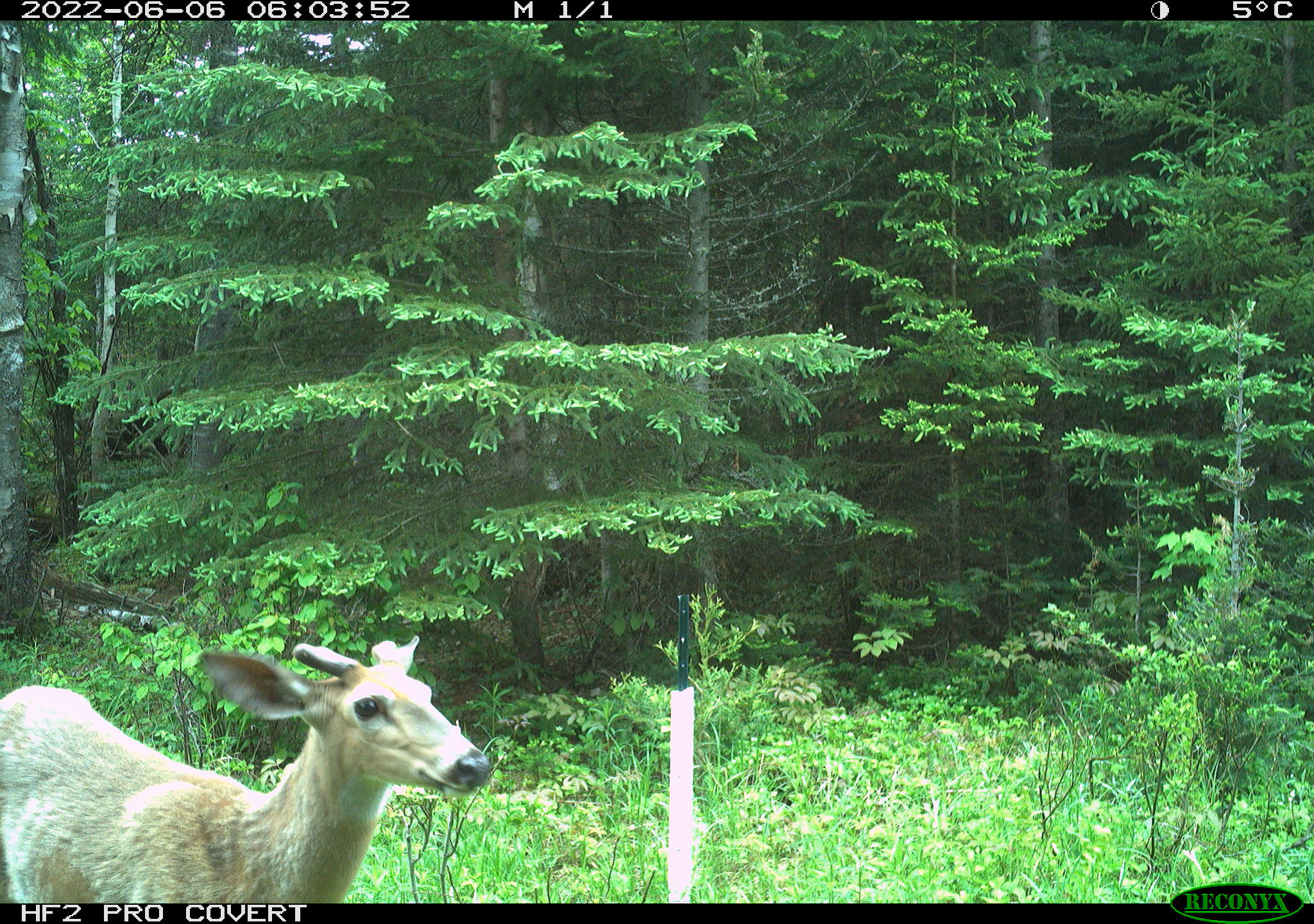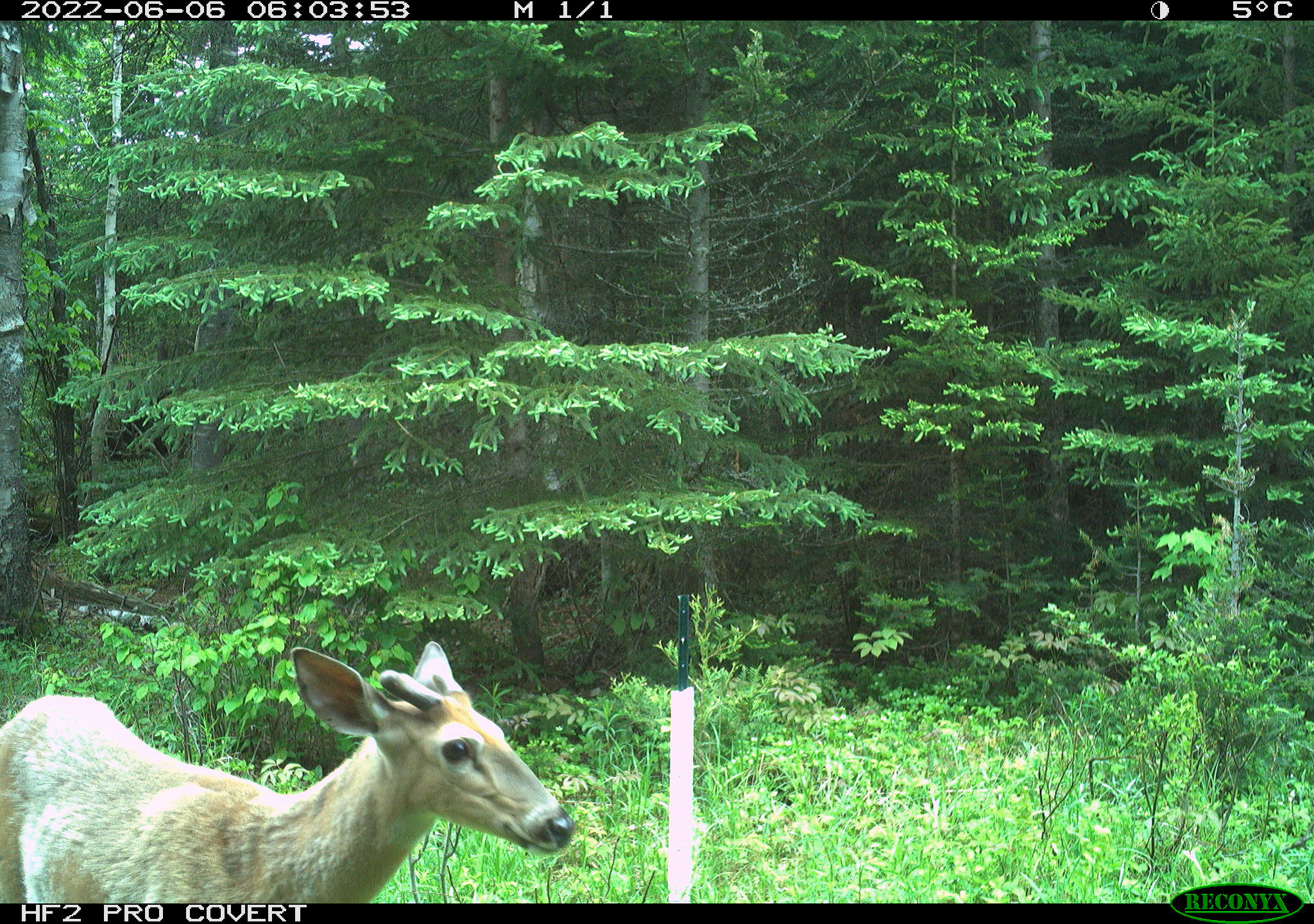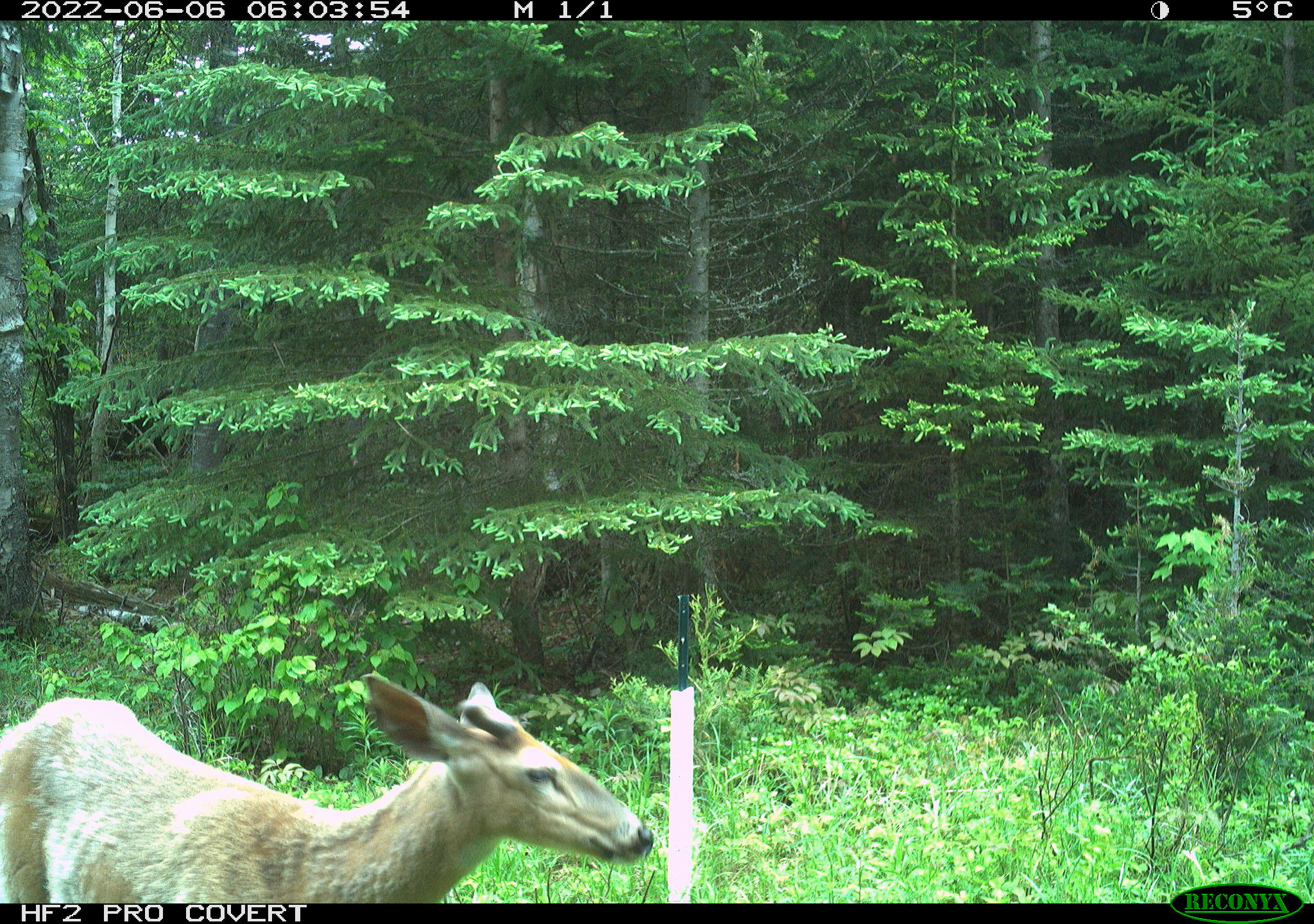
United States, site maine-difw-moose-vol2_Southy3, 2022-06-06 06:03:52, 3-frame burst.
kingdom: Animalia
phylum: Chordata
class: Mammalia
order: Artiodactyla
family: Cervidae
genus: Odocoileus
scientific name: Odocoileus virginianus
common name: white-tailed deer